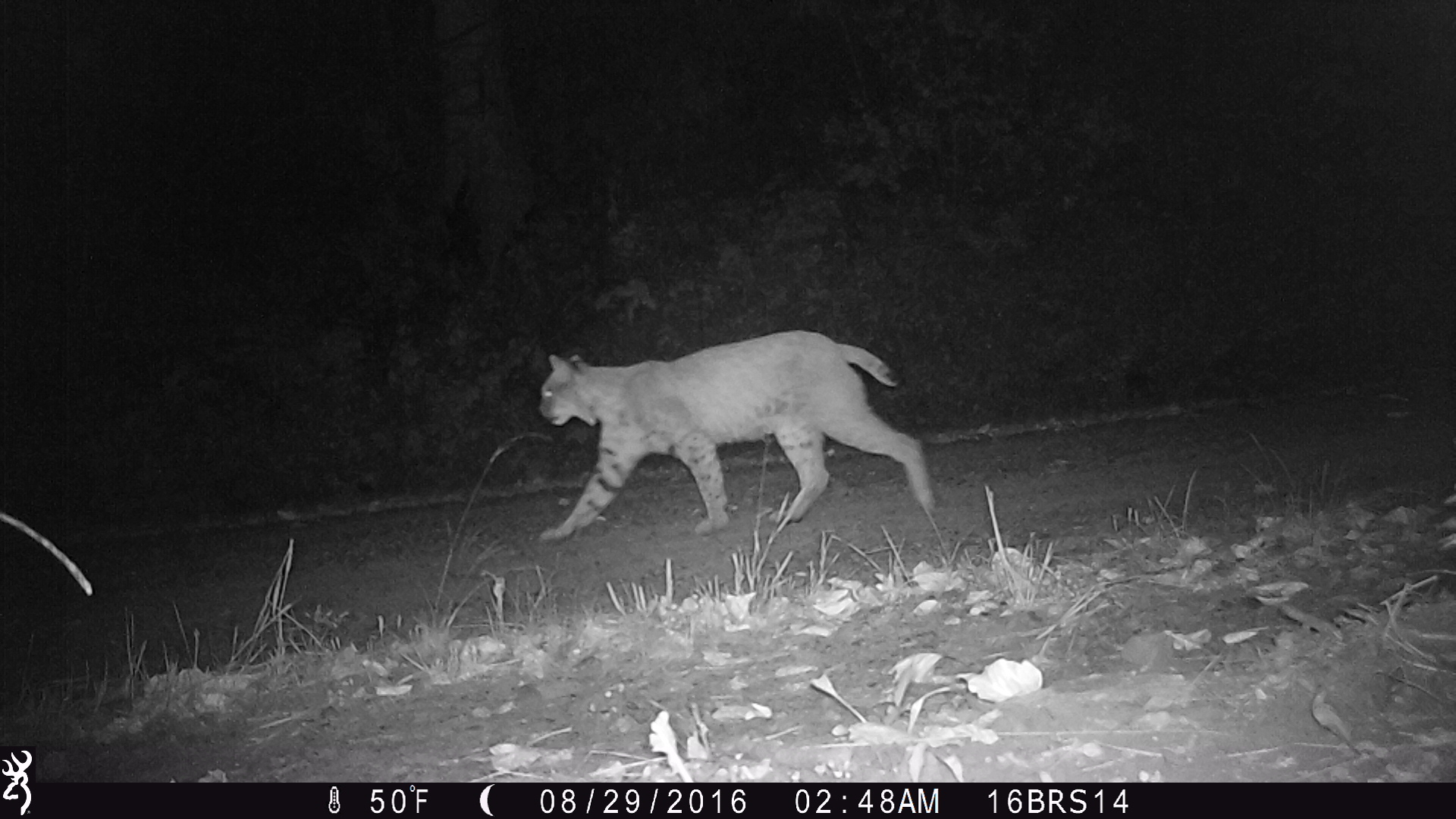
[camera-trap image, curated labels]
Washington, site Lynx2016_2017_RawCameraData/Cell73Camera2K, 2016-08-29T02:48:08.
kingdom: Animalia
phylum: Chordata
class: Mammalia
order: Carnivora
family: Felidae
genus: Lynx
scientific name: Lynx rufus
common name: bobcat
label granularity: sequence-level